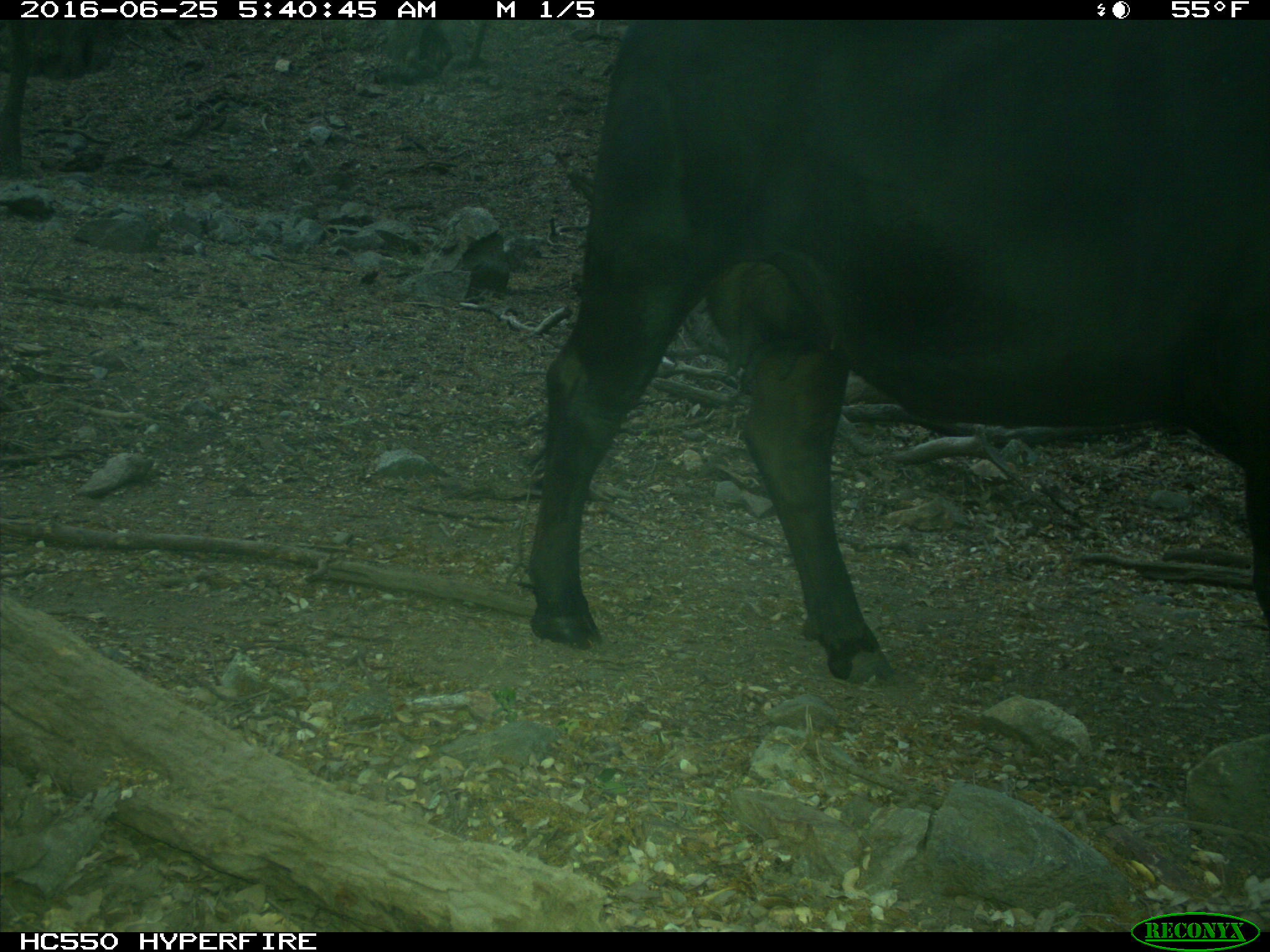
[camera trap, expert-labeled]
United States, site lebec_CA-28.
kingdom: Animalia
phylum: Chordata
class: Mammalia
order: Artiodactyla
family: Bovidae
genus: Bos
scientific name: Bos taurus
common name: domestic cow